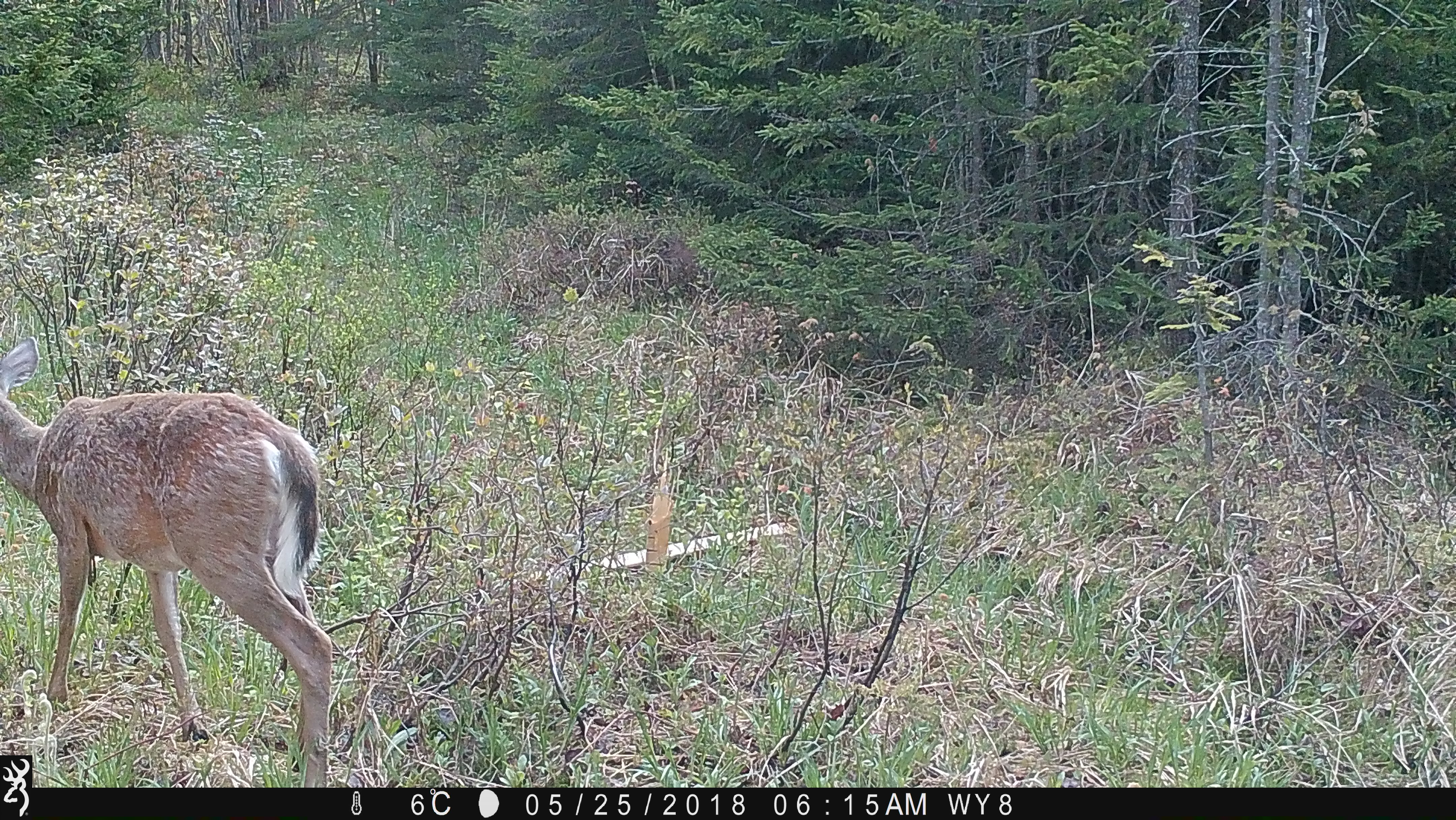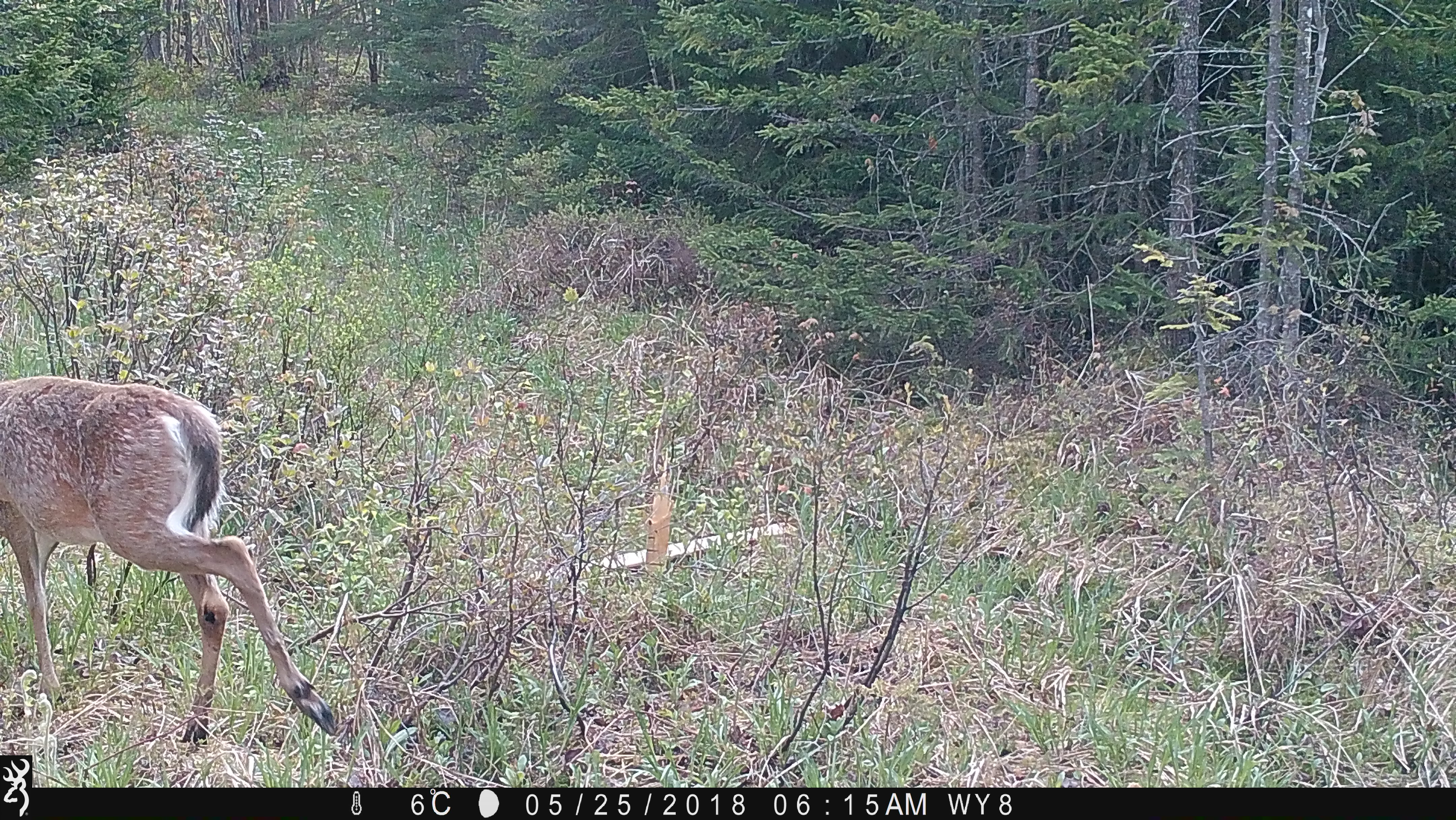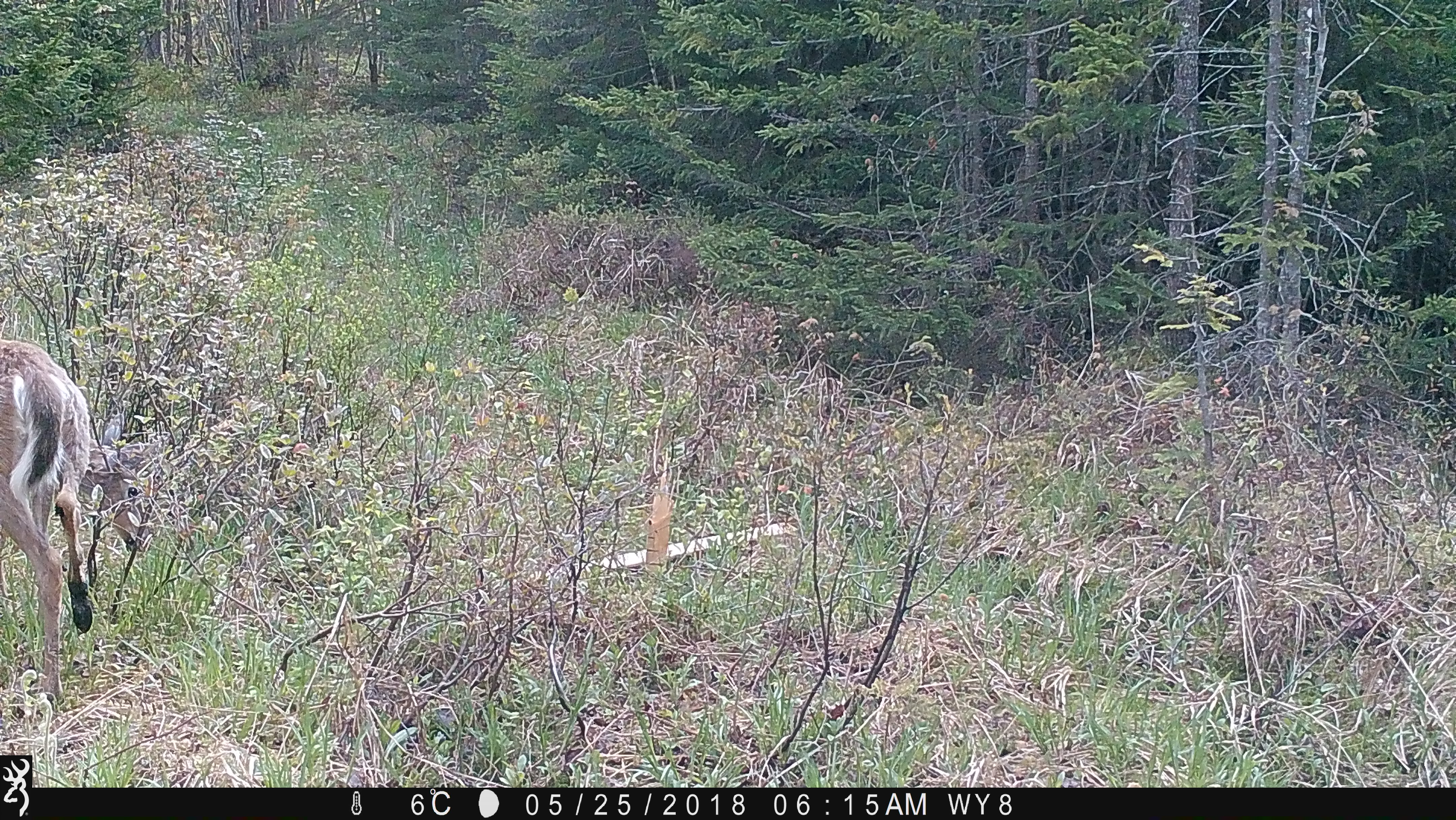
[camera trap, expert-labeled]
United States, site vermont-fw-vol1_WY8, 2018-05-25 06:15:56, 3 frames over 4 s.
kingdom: Animalia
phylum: Chordata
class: Mammalia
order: Artiodactyla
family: Cervidae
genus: Odocoileus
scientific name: Odocoileus virginianus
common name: white-tailed deer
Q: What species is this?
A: White-tailed deer (Odocoileus virginianus).